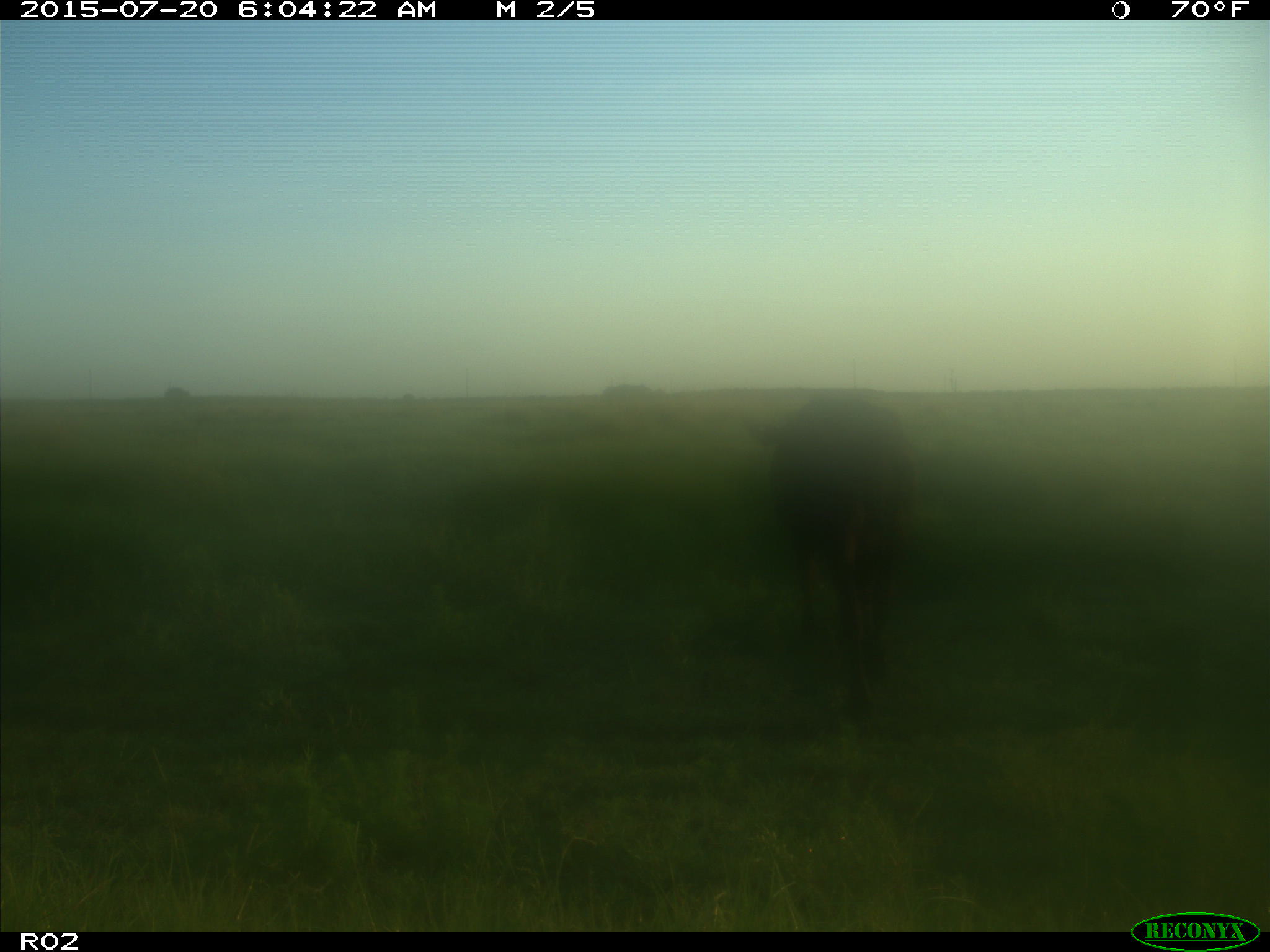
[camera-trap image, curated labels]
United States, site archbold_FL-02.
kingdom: Animalia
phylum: Chordata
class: Mammalia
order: Artiodactyla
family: Bovidae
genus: Bos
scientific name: Bos taurus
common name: domestic cow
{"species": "Bos taurus (domestic cow)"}